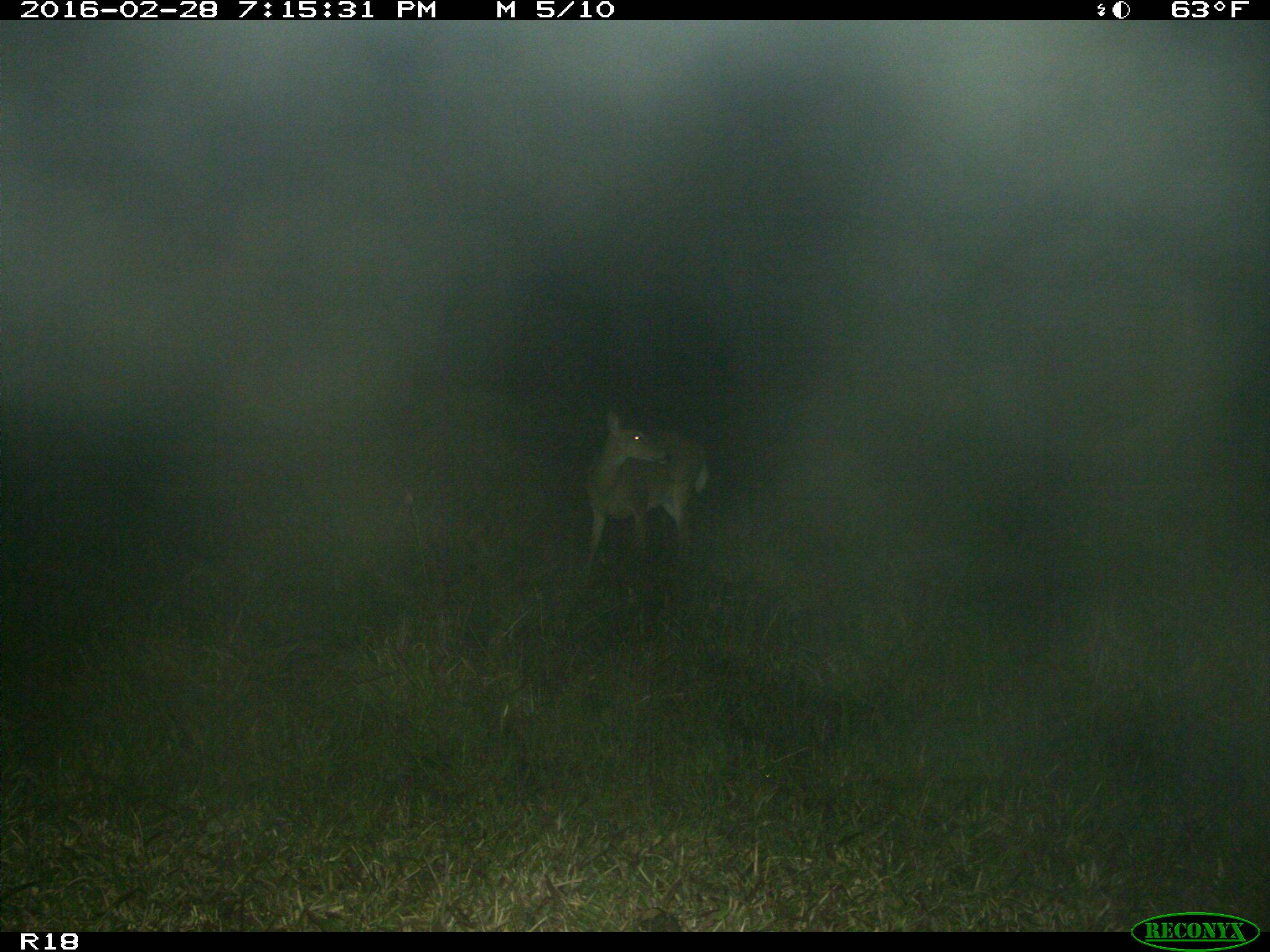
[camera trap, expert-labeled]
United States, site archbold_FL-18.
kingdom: Animalia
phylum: Chordata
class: Mammalia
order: Artiodactyla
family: Cervidae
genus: Odocoileus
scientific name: Odocoileus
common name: deer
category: unidentified deer